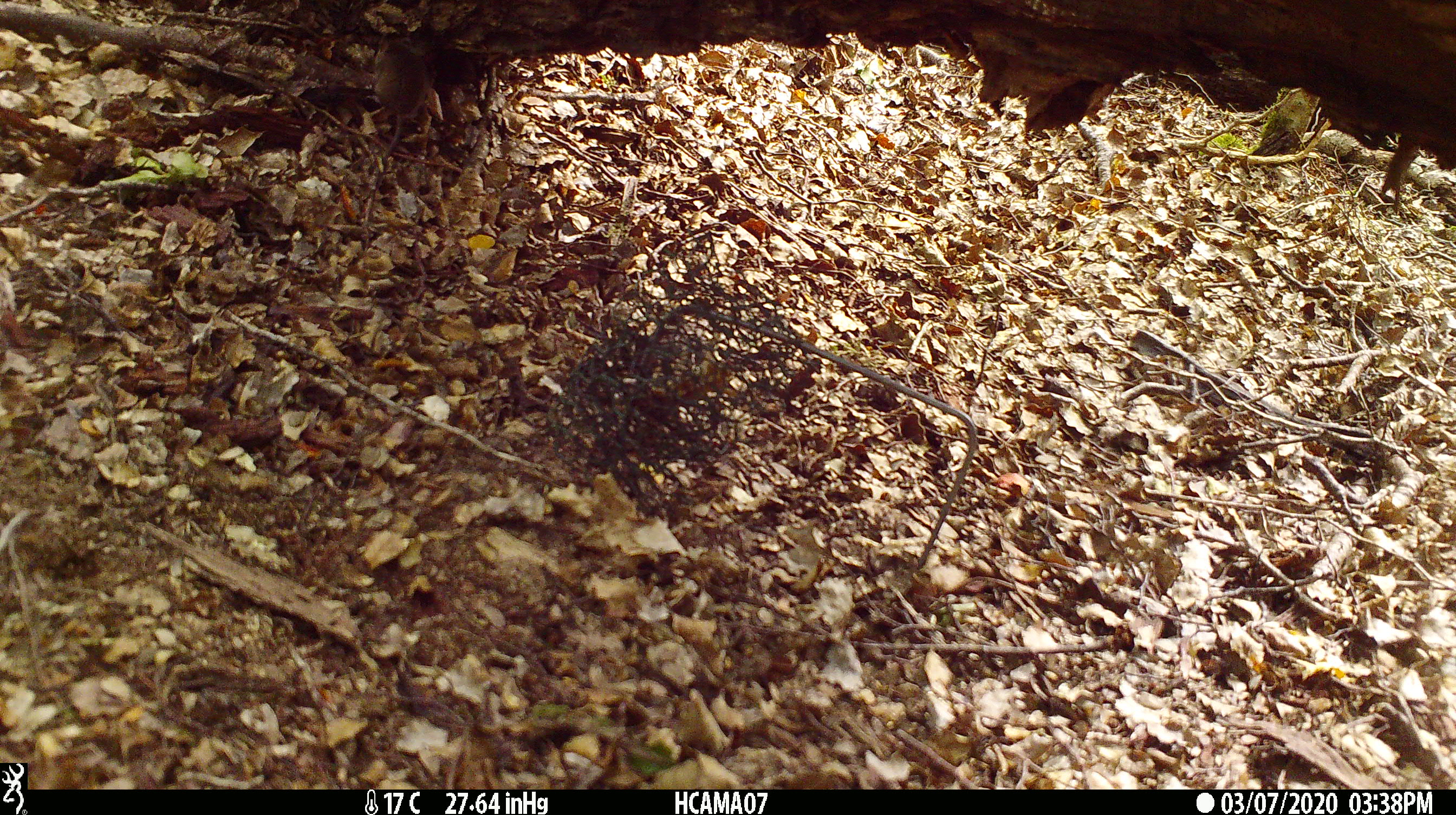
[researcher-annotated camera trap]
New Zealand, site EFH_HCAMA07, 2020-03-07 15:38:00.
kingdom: Animalia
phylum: Chordata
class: Mammalia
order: Rodentia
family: Muridae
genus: Mus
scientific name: Mus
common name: mouse